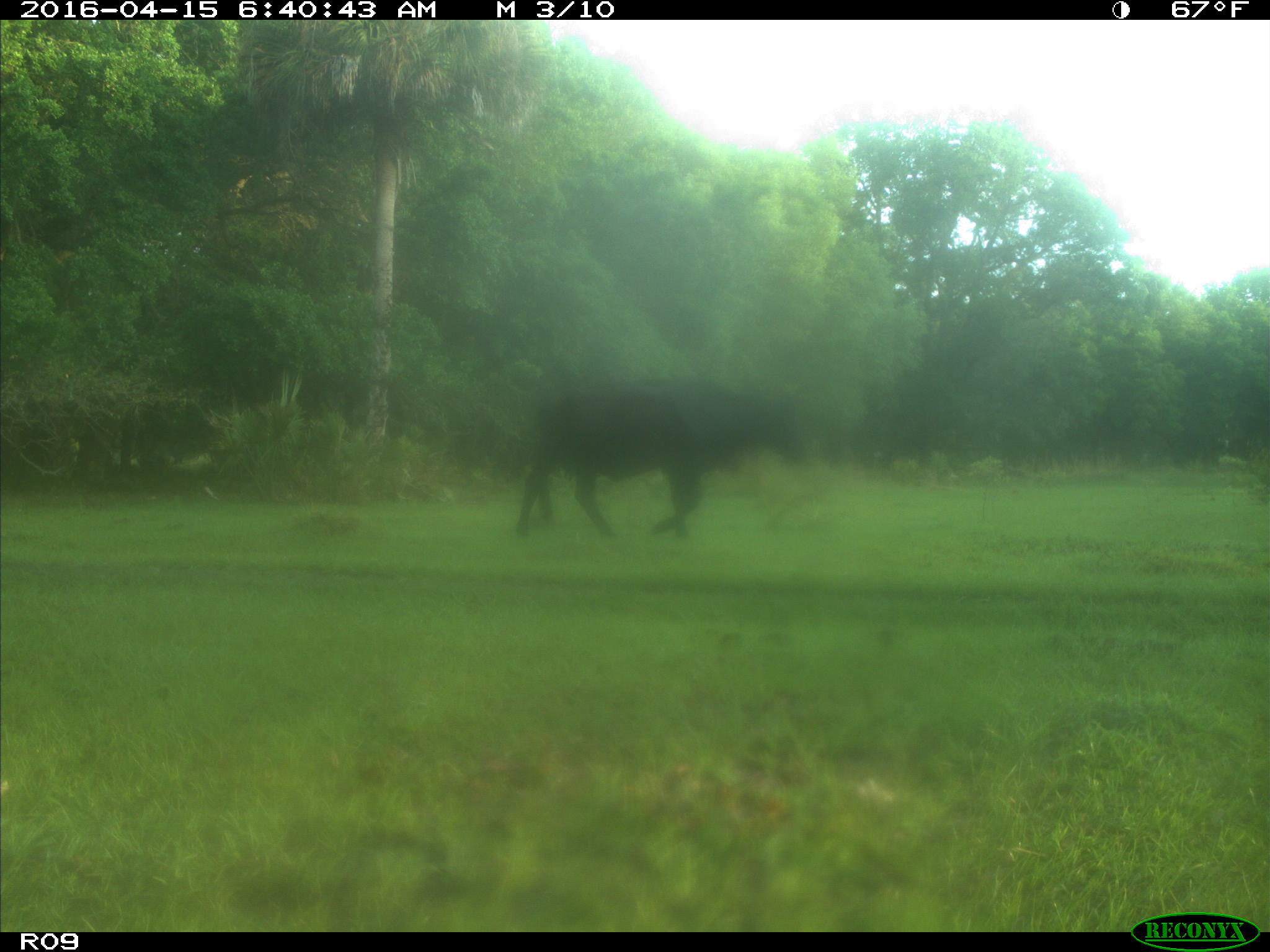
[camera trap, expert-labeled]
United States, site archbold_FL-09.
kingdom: Animalia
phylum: Chordata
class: Mammalia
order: Artiodactyla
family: Bovidae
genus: Bos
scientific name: Bos taurus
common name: domestic cow